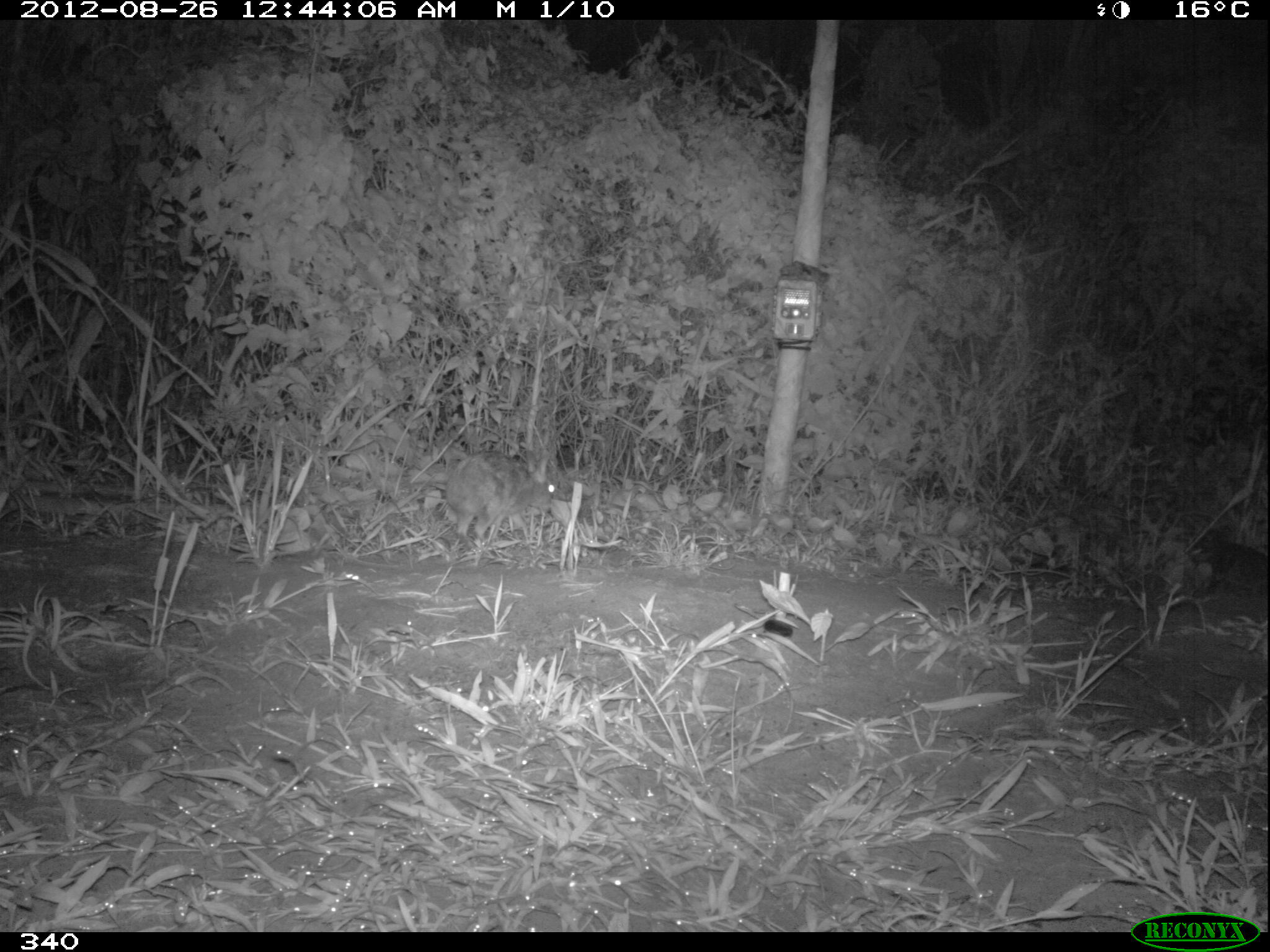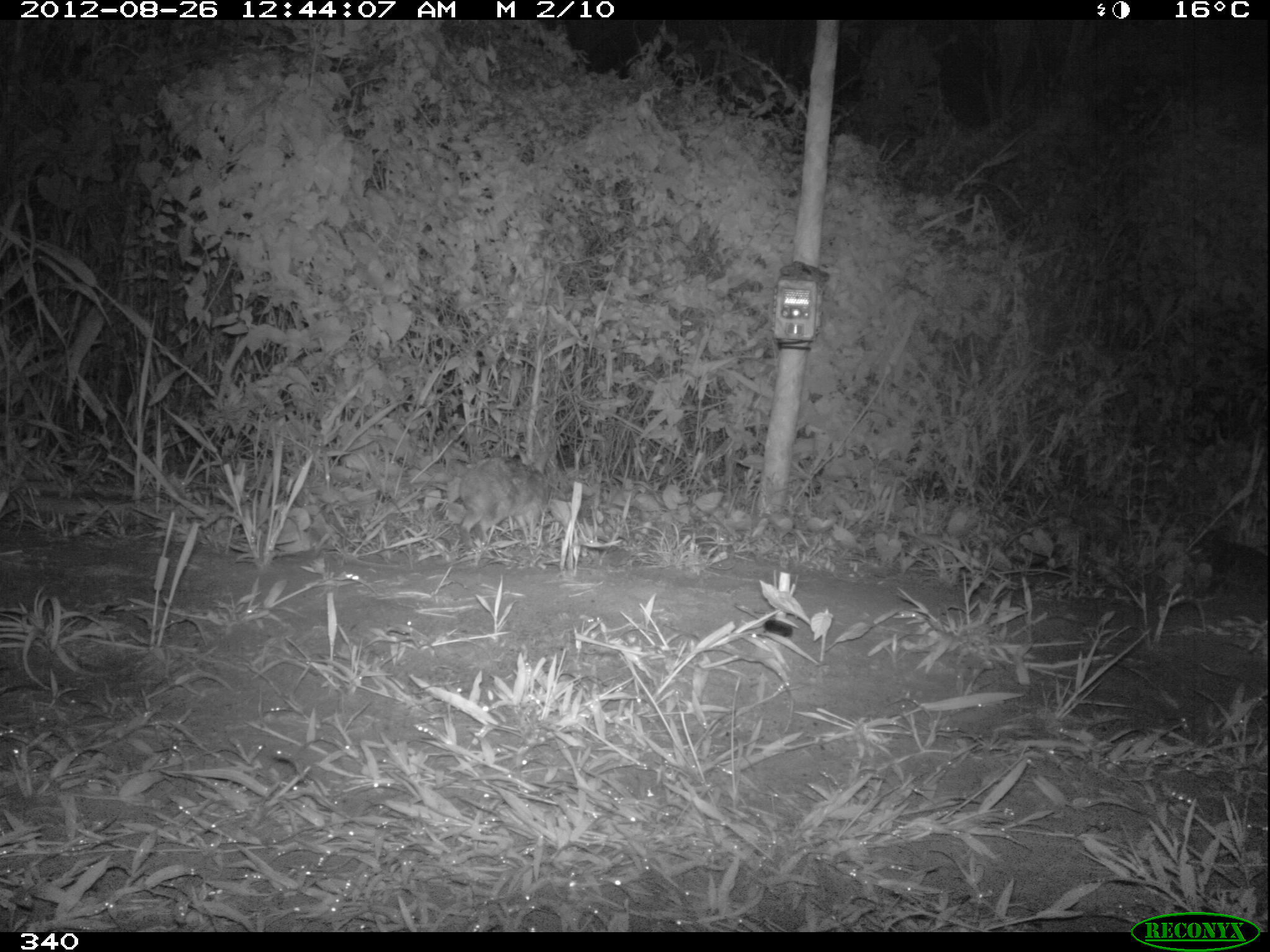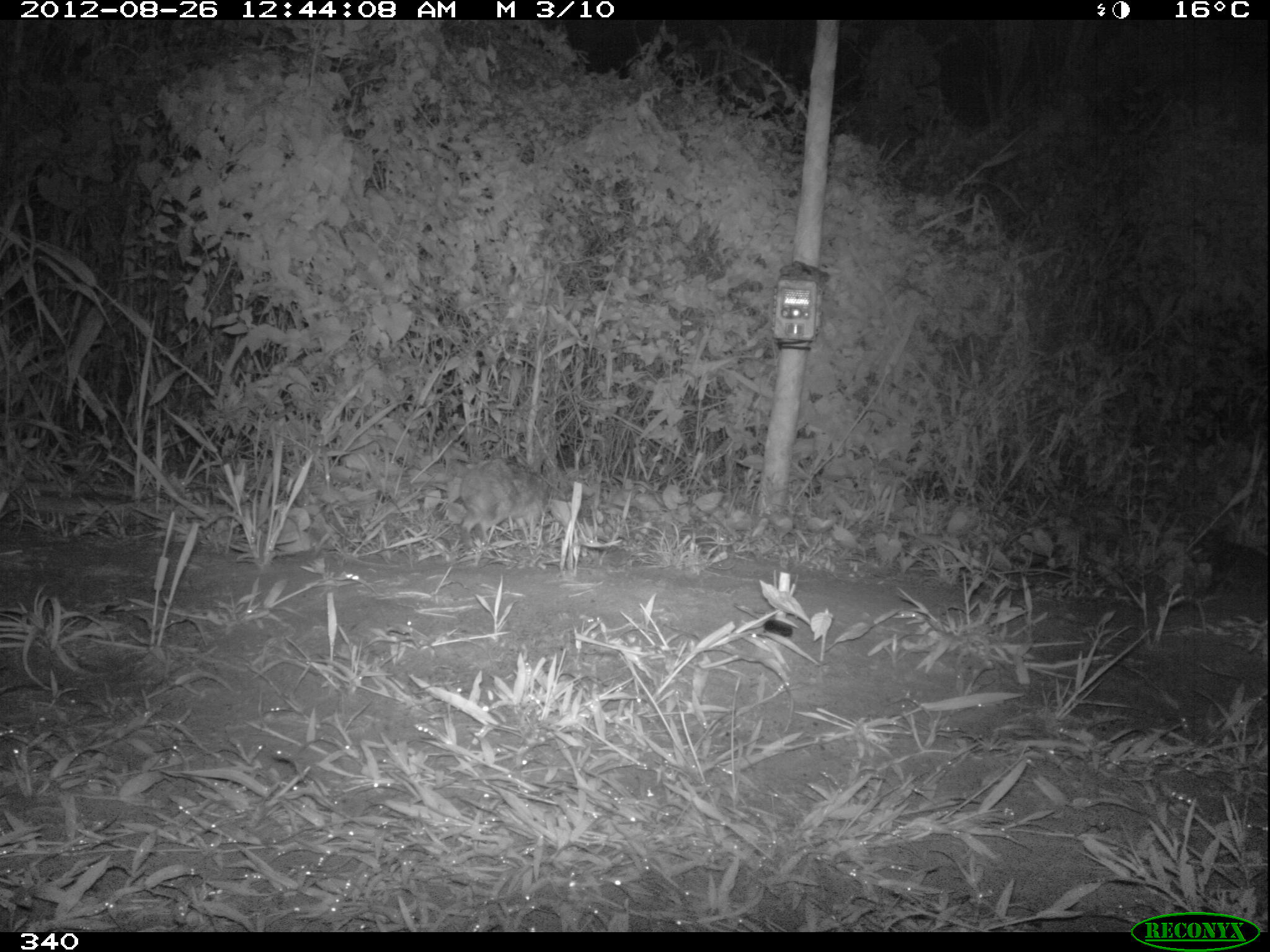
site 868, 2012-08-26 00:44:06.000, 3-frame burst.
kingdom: Animalia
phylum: Chordata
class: Mammalia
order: Lagomorpha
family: Leporidae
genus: Sylvilagus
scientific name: Sylvilagus brasiliensis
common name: tapeti